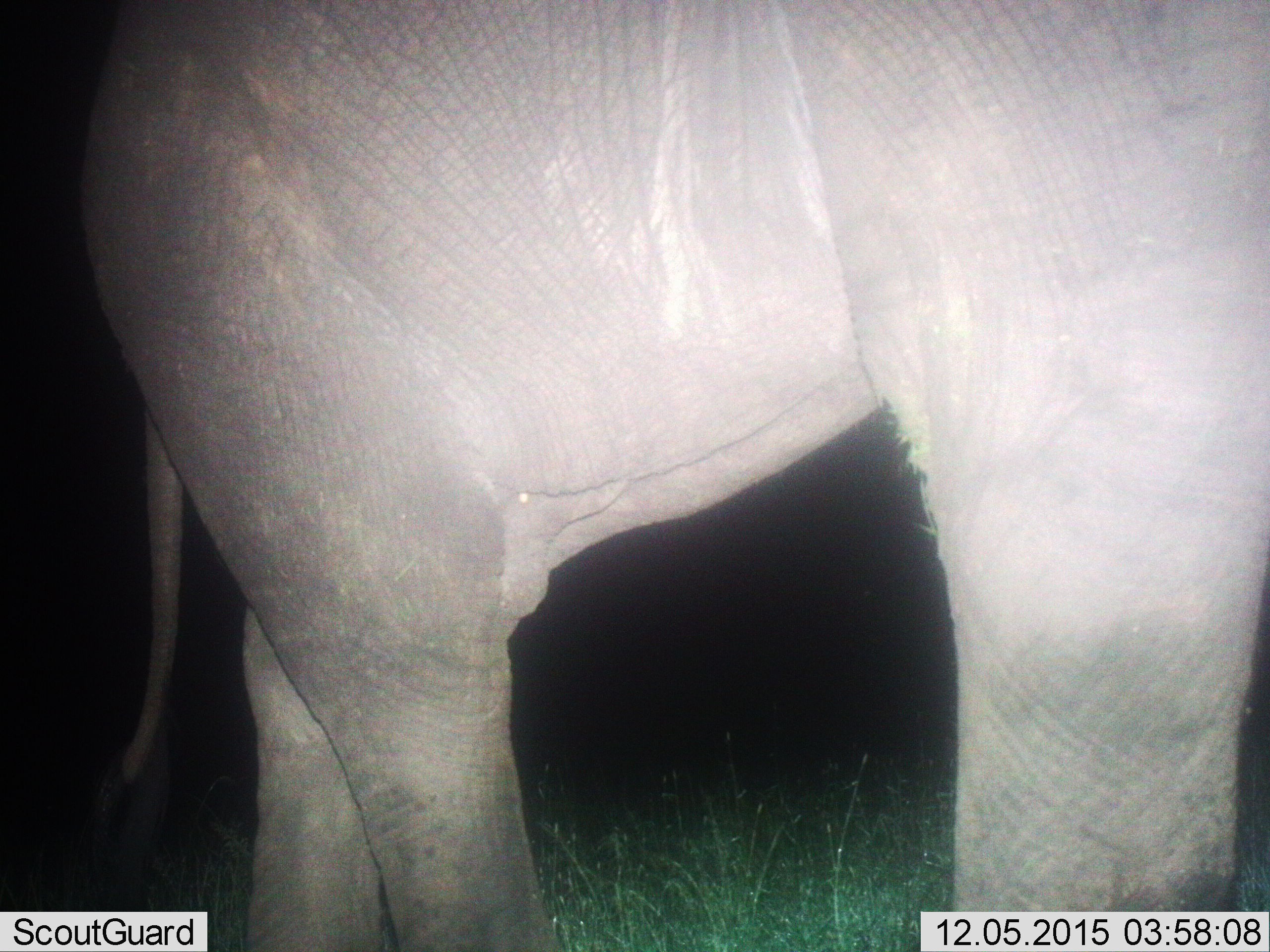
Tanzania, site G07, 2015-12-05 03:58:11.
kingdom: Animalia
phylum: Chordata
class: Mammalia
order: Proboscidea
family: Elephantidae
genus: Loxodonta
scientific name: Loxodonta africana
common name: african bush elephant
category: elephant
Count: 1.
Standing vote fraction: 70%.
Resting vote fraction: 10%.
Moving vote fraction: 30%.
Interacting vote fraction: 0%.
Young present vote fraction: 0%.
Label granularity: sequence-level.